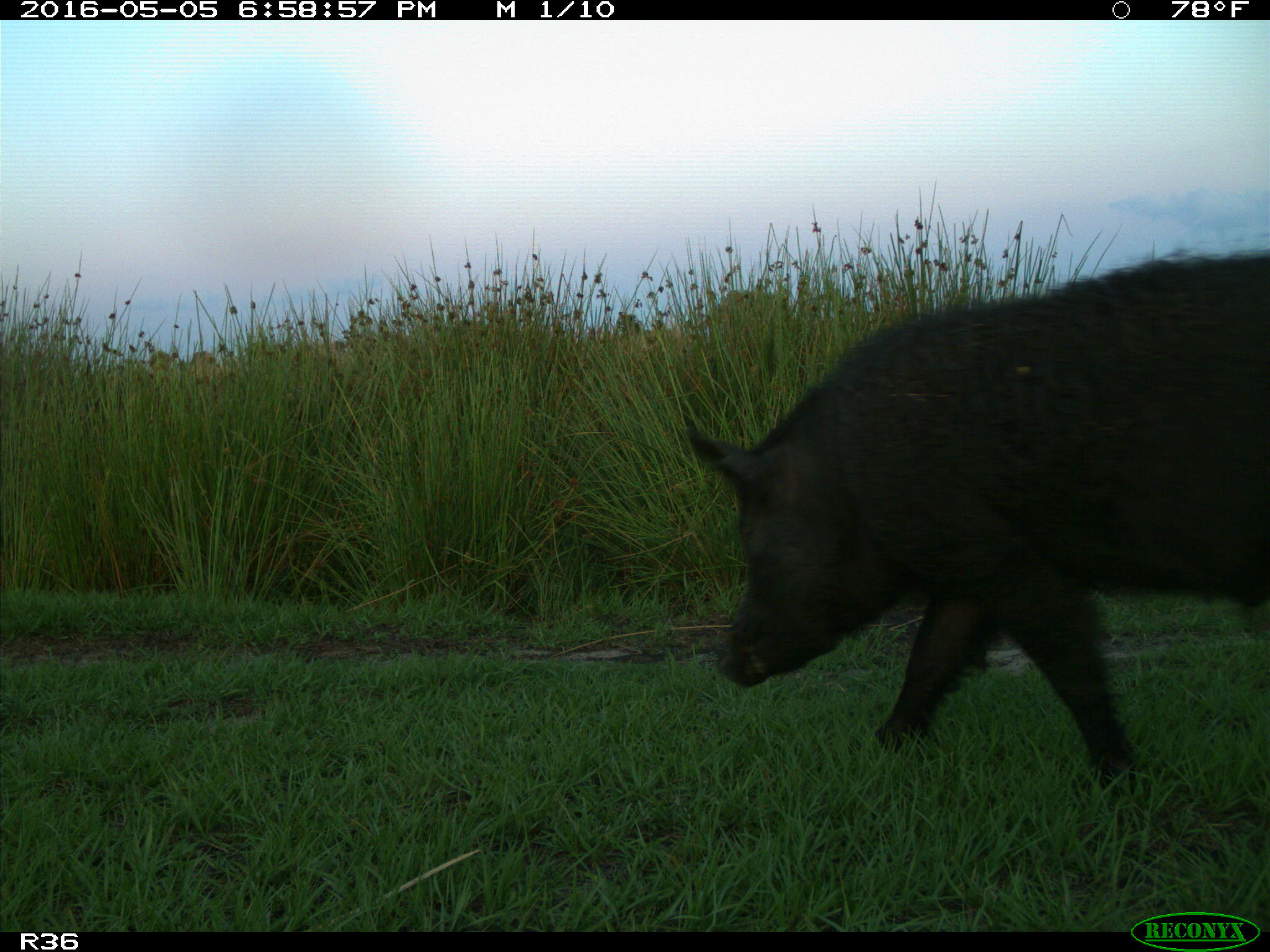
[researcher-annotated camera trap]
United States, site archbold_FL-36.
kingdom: Animalia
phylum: Chordata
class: Mammalia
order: Artiodactyla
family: Suidae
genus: Sus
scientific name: Sus scrofa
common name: wild boar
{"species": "Sus scrofa (wild boar)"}